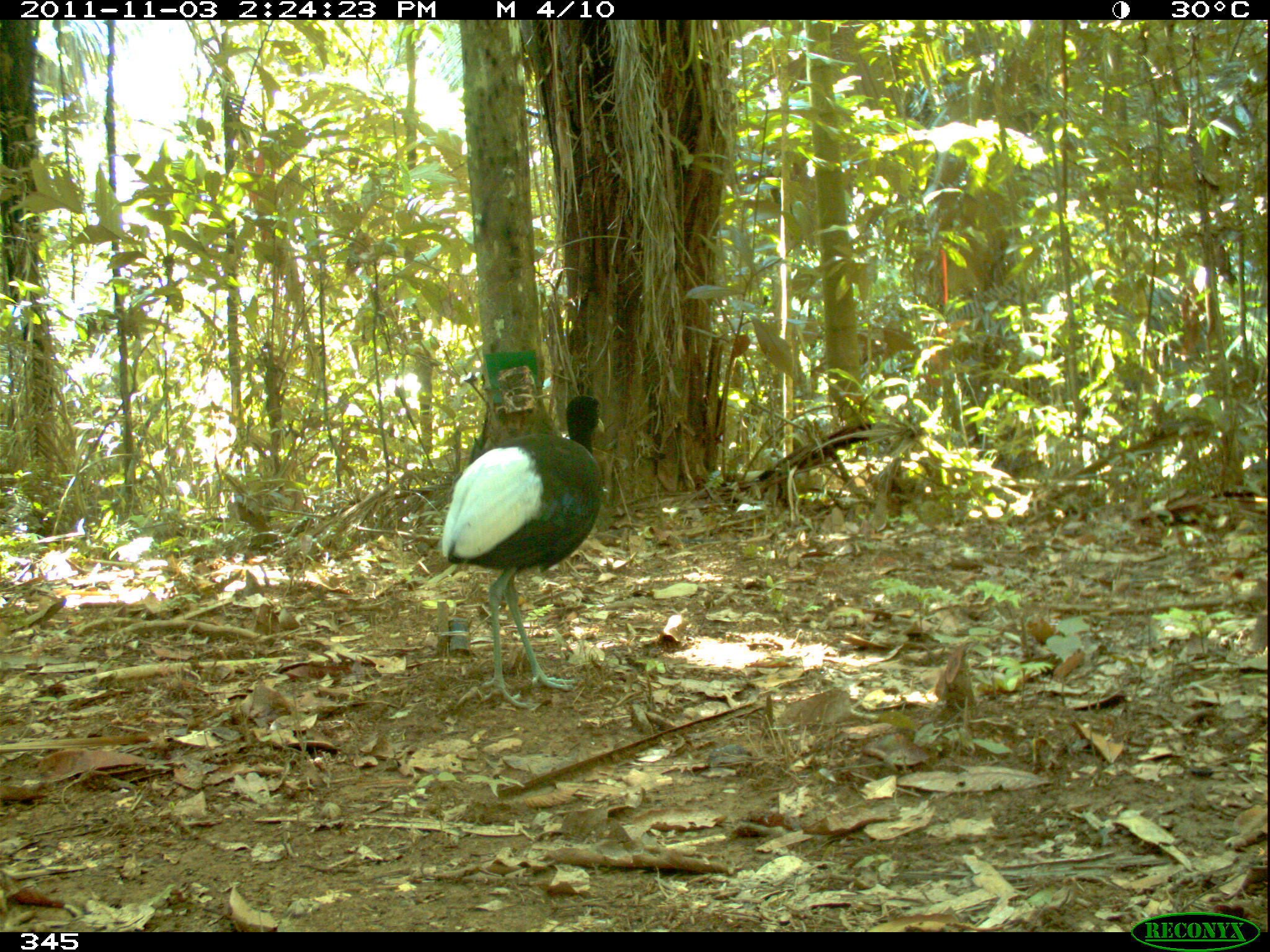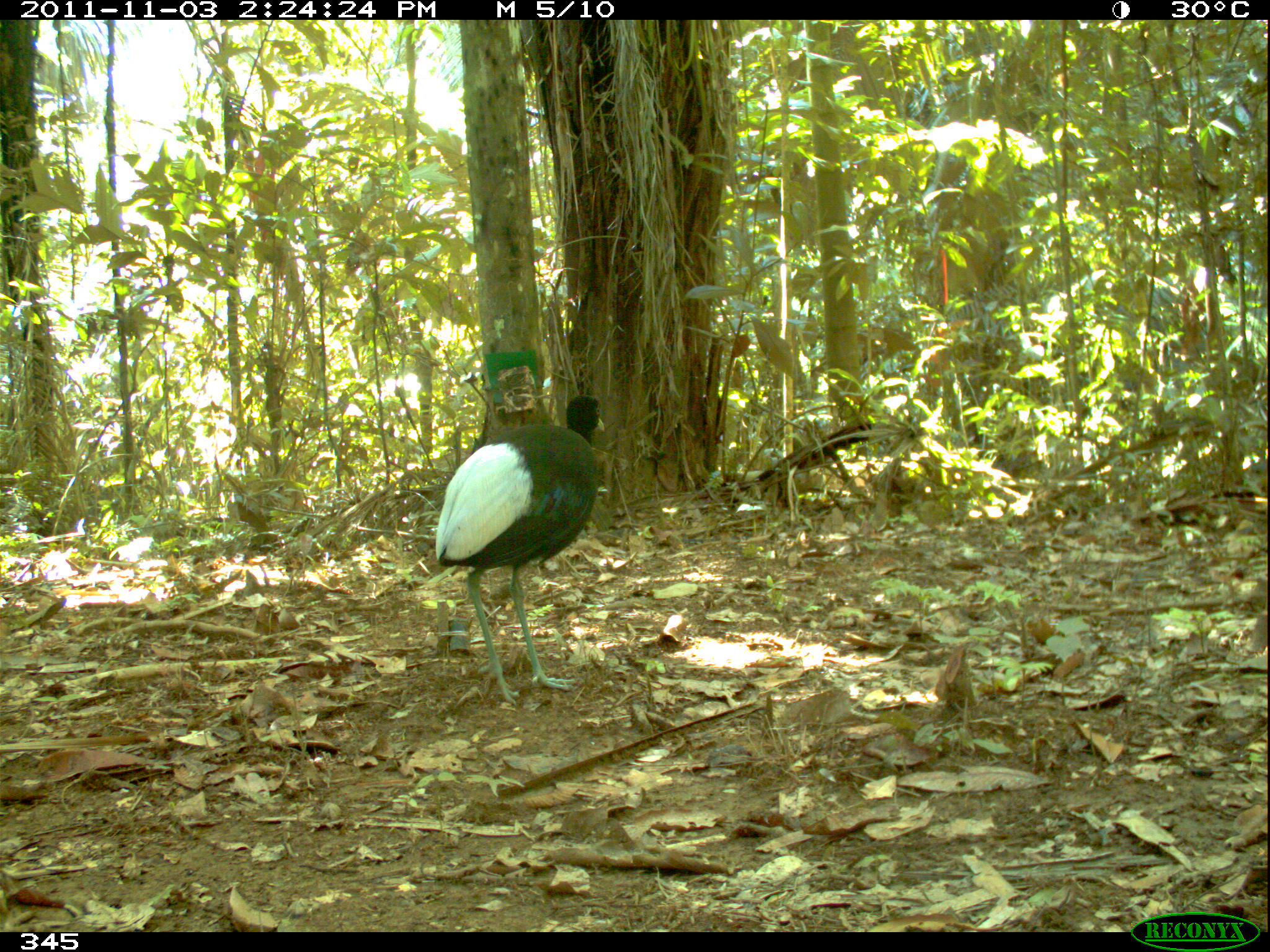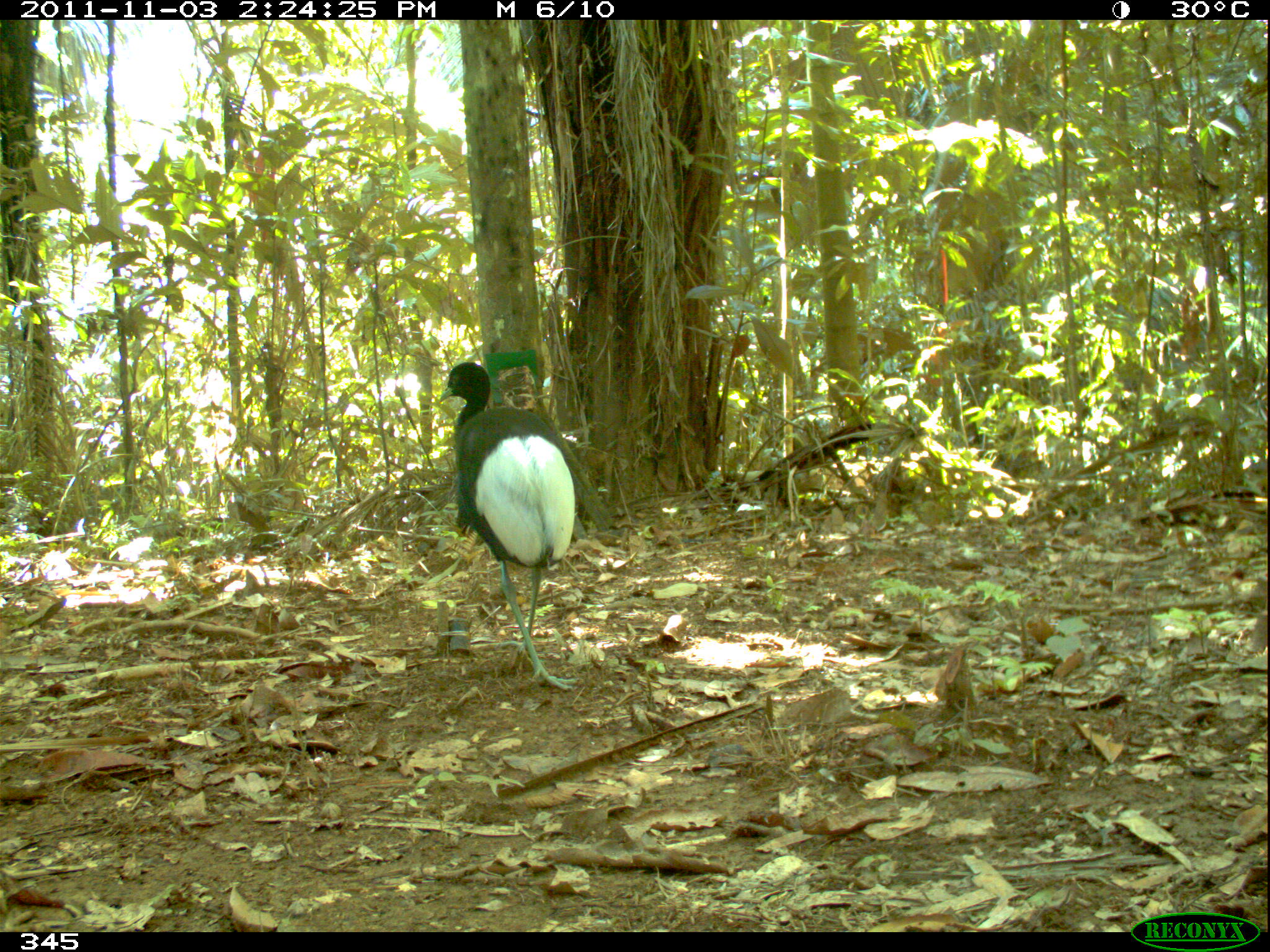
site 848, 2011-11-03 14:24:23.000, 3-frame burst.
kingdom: Animalia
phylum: Chordata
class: Aves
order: Gruiformes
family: Psophiidae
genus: Psophia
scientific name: Psophia leucoptera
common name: pale-winged trumpeter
Psophia leucoptera (pale-winged trumpeter).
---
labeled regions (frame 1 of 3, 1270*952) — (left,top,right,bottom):
psophia leucoptera: (439,393,606,709)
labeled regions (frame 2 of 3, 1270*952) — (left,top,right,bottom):
psophia leucoptera: (435,394,604,705)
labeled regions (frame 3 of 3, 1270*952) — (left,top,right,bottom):
psophia leucoptera: (438,360,576,691)